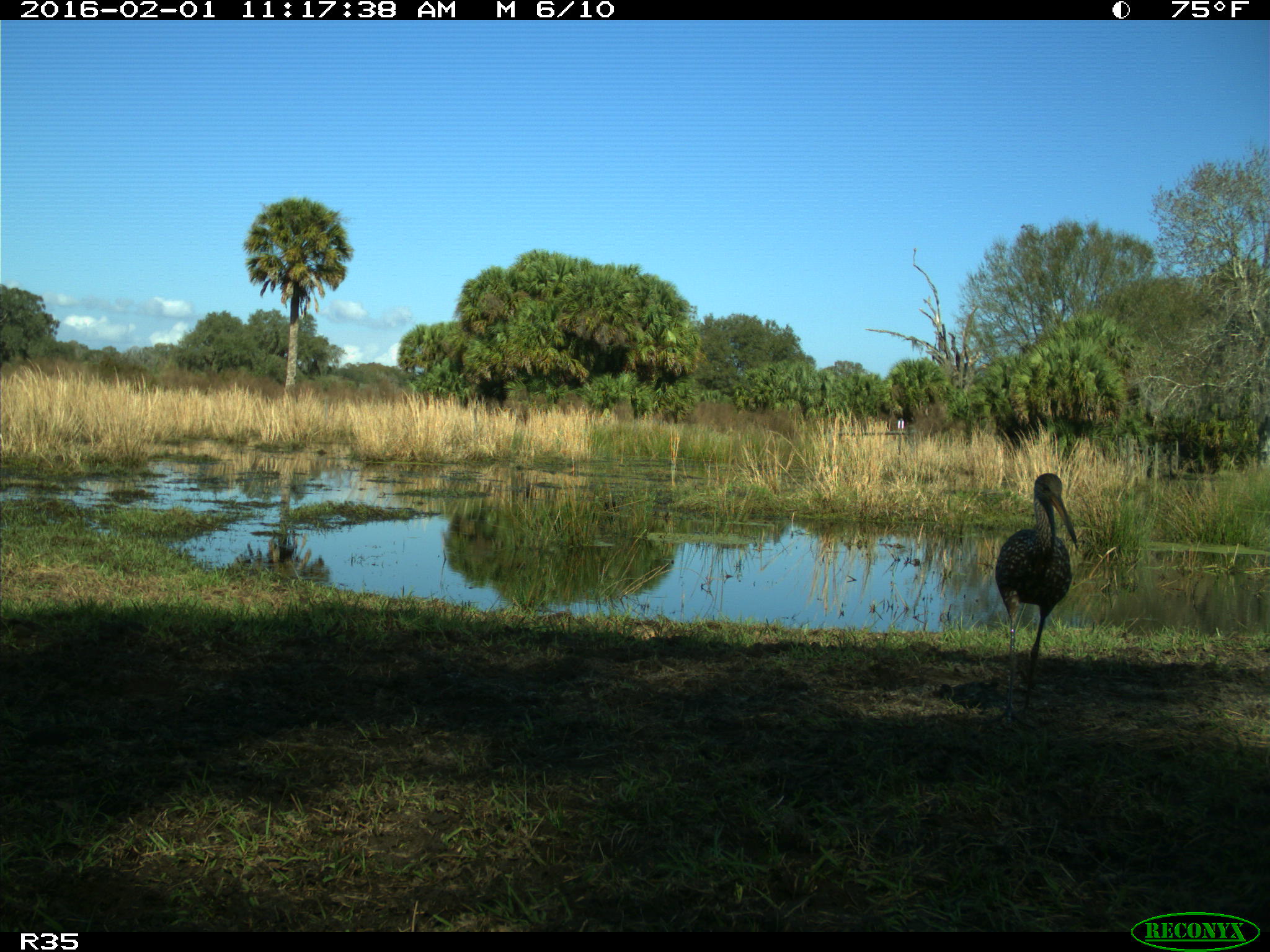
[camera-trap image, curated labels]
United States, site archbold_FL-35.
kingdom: Animalia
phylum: Chordata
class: Aves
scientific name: Aves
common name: birds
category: unidentified bird